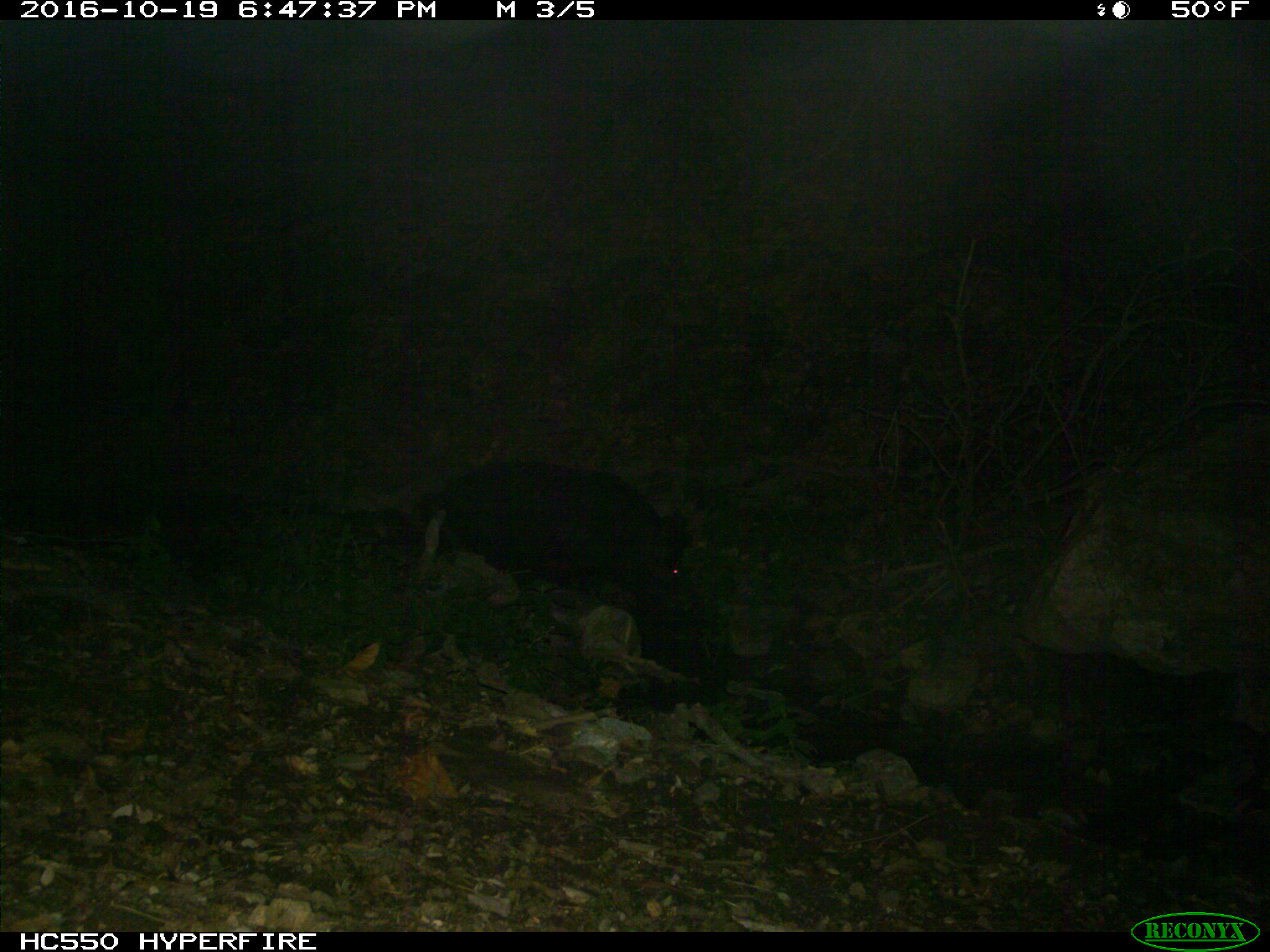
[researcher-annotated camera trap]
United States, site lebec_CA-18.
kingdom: Animalia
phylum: Chordata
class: Mammalia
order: Artiodactyla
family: Suidae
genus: Sus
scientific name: Sus scrofa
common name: wild boar